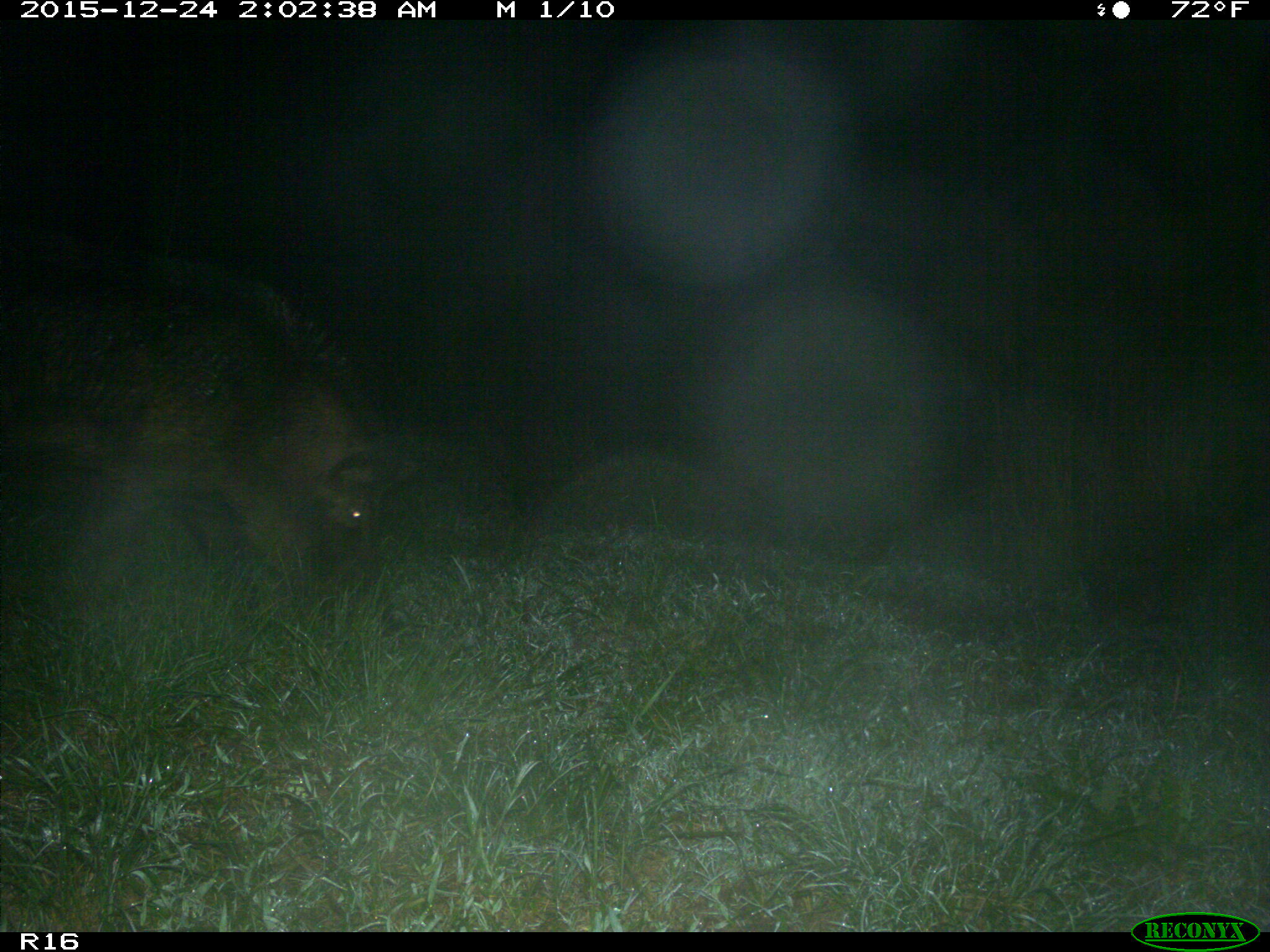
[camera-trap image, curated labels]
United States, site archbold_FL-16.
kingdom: Animalia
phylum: Chordata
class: Mammalia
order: Artiodactyla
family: Suidae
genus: Sus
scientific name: Sus scrofa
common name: wild boar